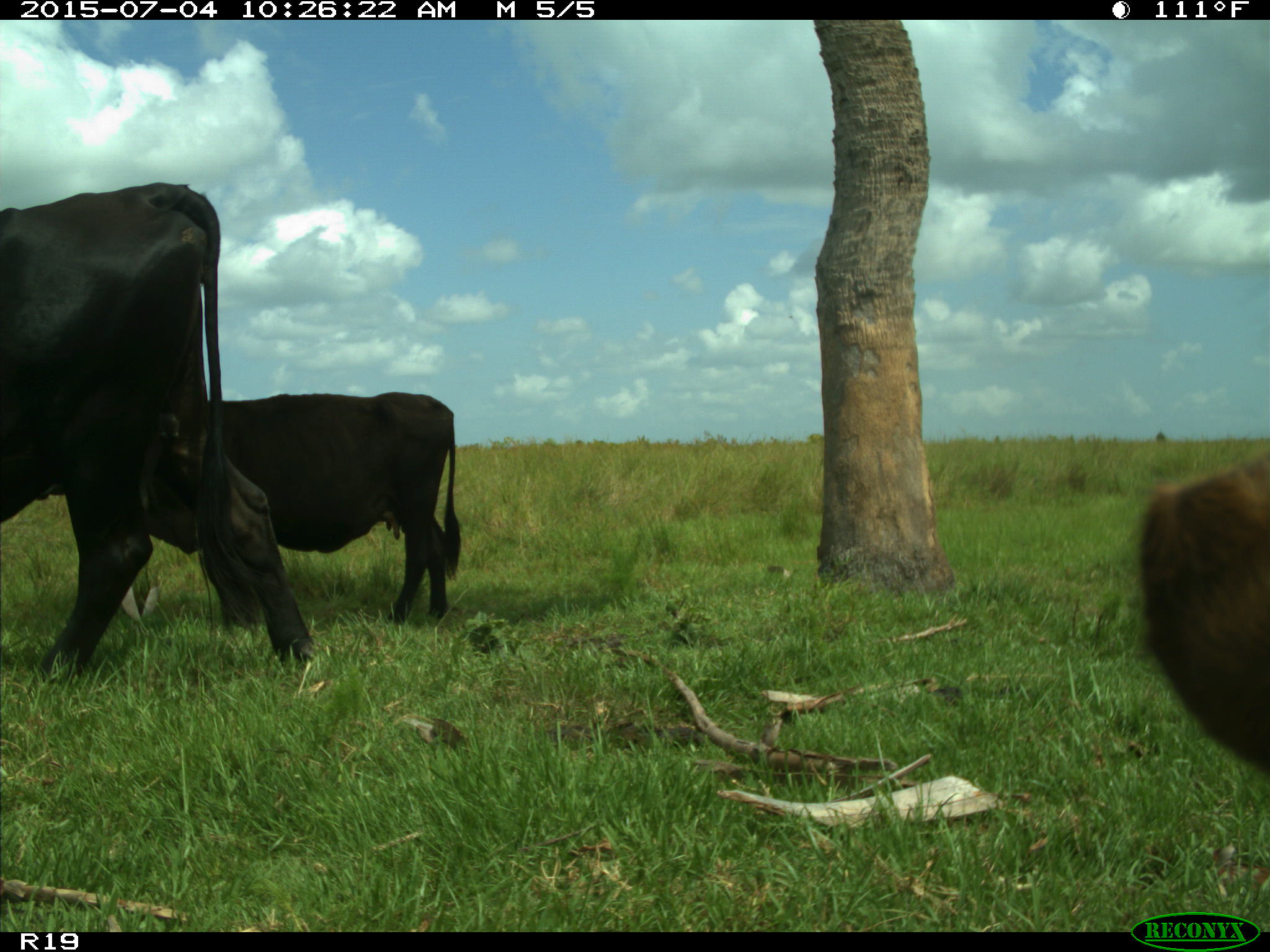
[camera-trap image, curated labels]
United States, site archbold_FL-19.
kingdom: Animalia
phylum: Chordata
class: Mammalia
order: Artiodactyla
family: Bovidae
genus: Bos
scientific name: Bos taurus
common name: domestic cow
Bos taurus (domestic cow).